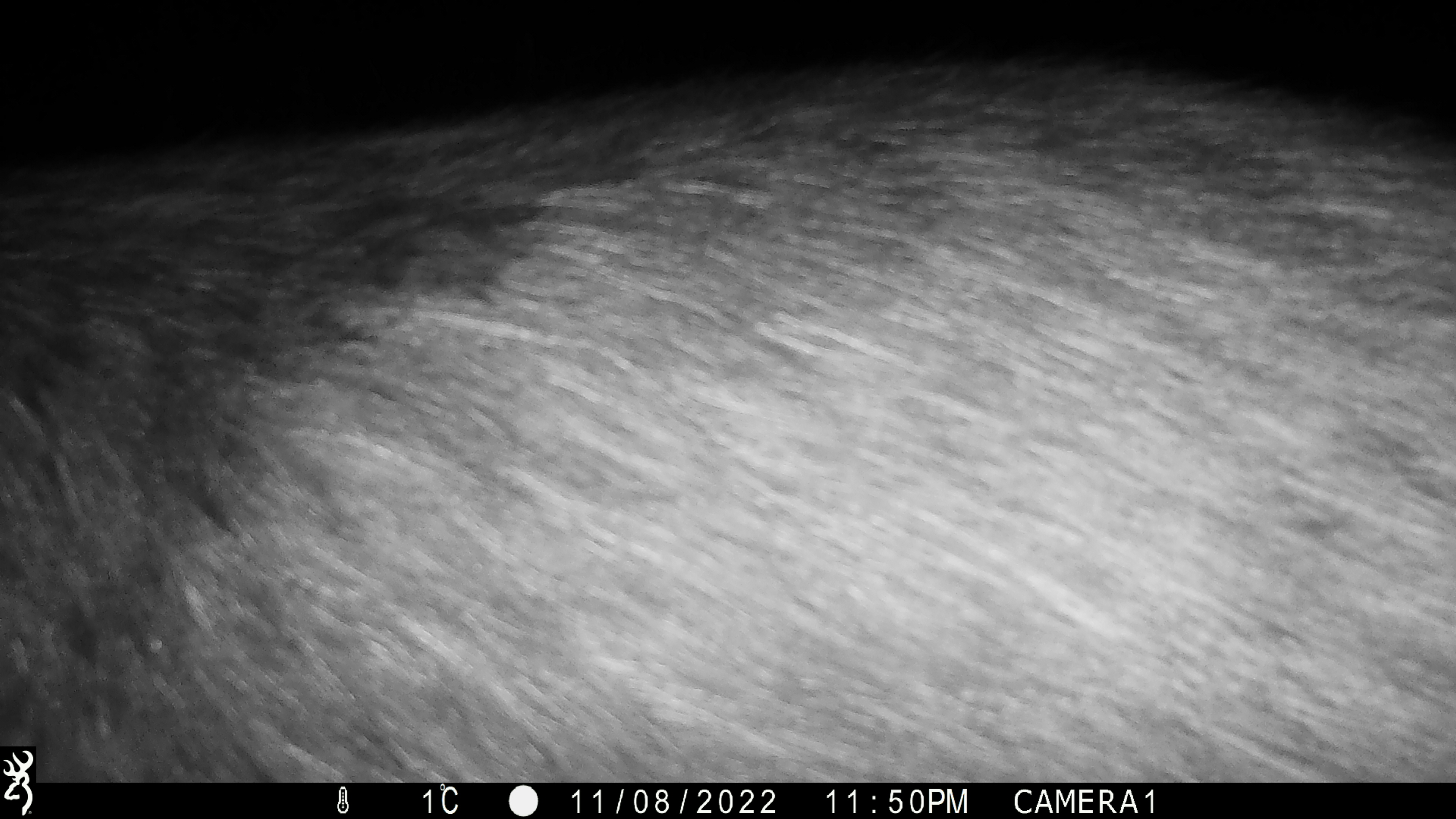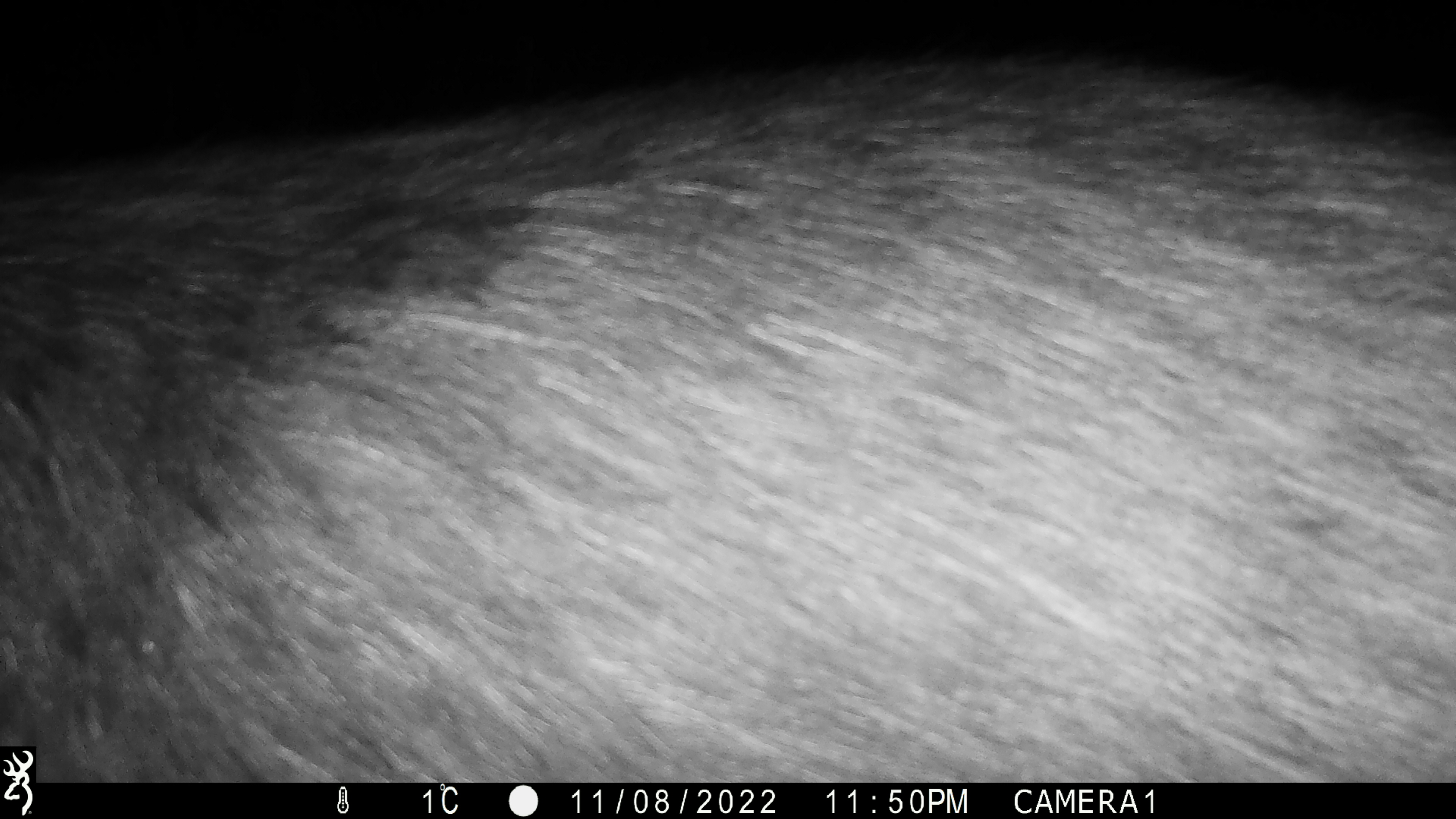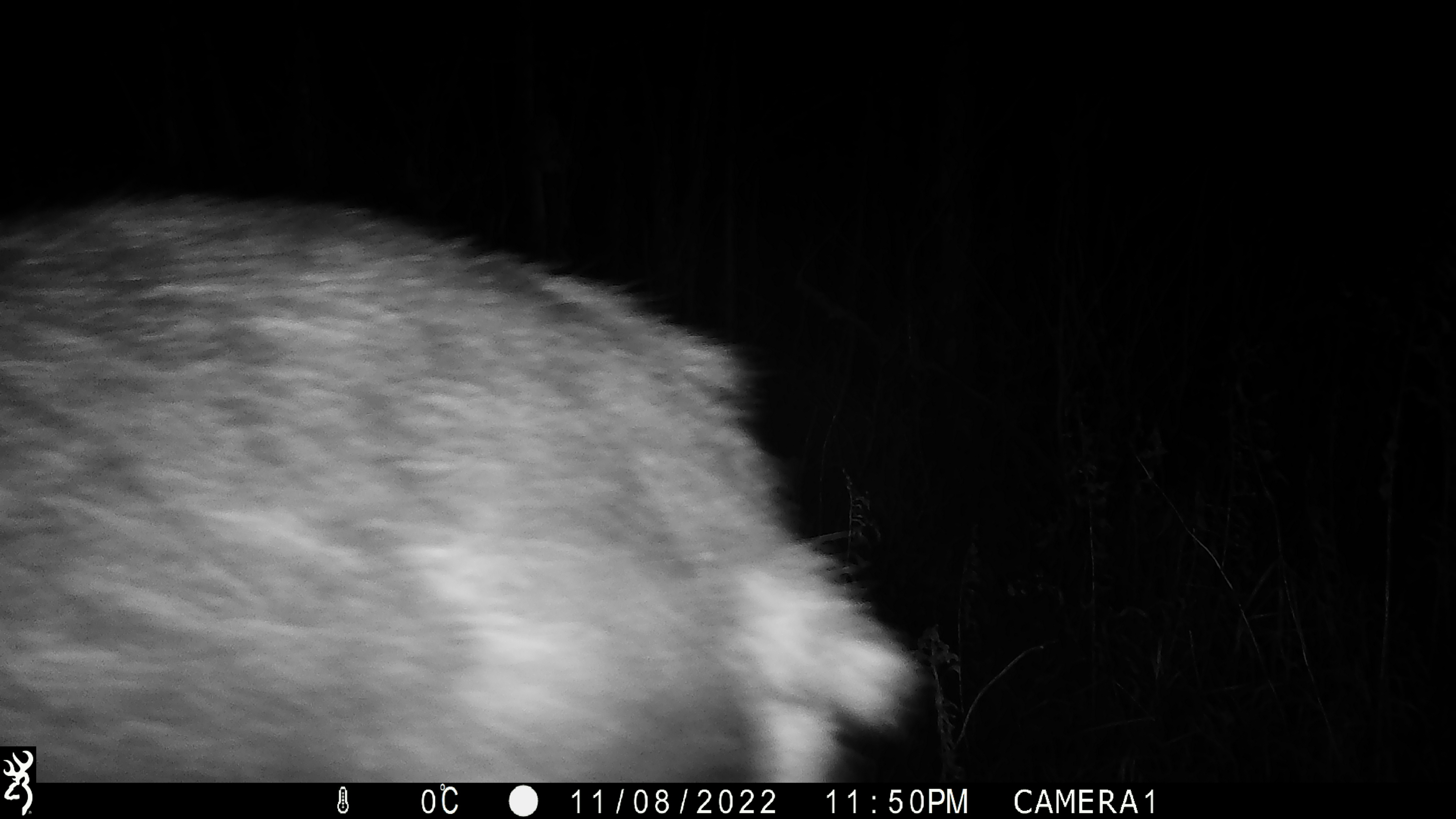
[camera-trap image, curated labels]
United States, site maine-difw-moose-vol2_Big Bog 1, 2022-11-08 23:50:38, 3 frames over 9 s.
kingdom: Animalia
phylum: Chordata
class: Mammalia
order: Artiodactyla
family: Cervidae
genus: Alces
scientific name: Alces alces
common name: moose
Moose (Alces alces).